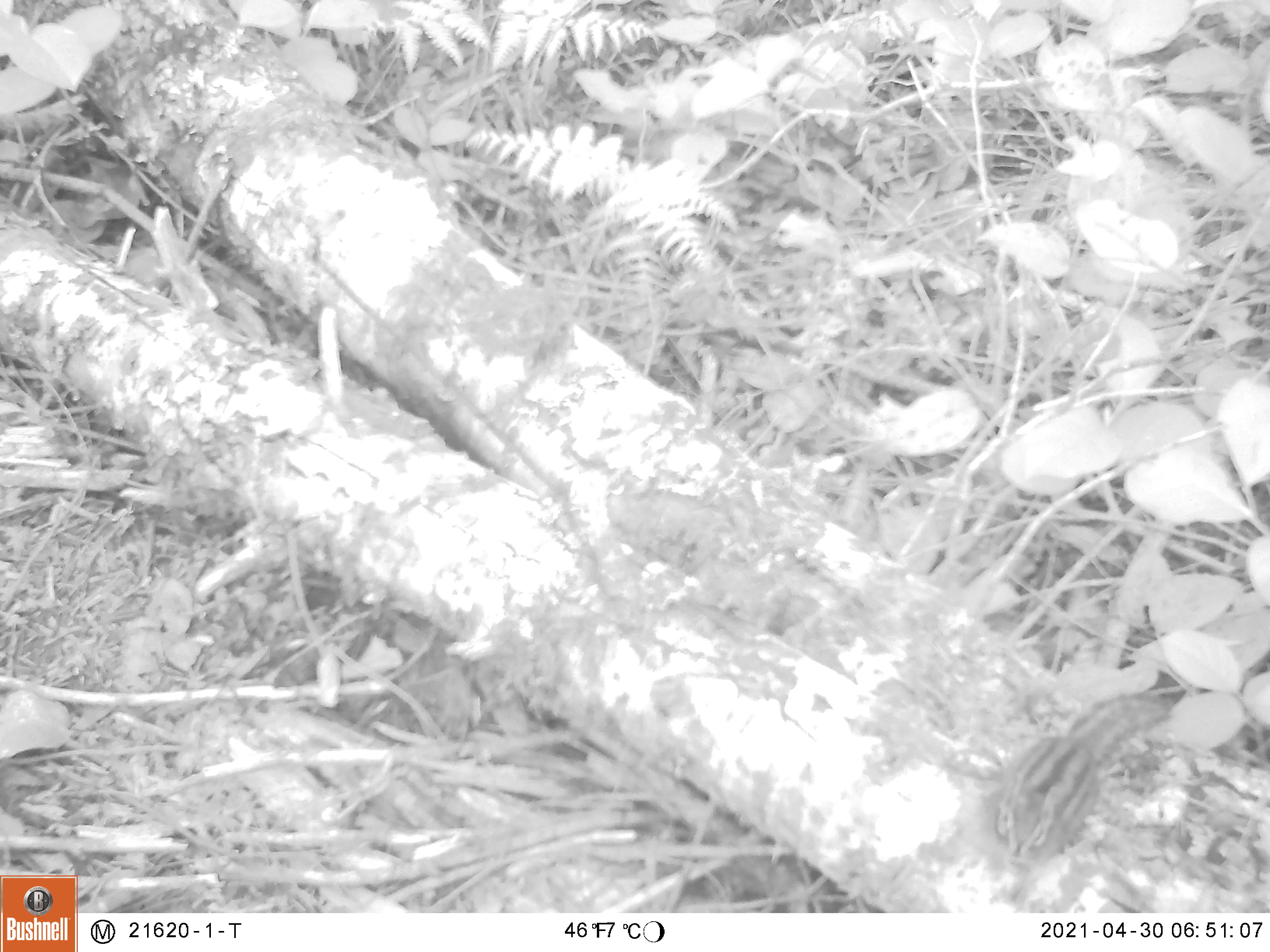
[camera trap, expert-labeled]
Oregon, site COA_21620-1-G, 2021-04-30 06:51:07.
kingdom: Animalia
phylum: Chordata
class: Mammalia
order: Rodentia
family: Sciuridae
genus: Neotamias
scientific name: Neotamias townsendii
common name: townsend's chipmunk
Townsend's chipmunk (Neotamias townsendii).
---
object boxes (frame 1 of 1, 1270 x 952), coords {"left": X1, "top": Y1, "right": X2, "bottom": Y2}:
townsend's chipmunk: {"left": 964, "top": 645, "right": 1192, "bottom": 900}